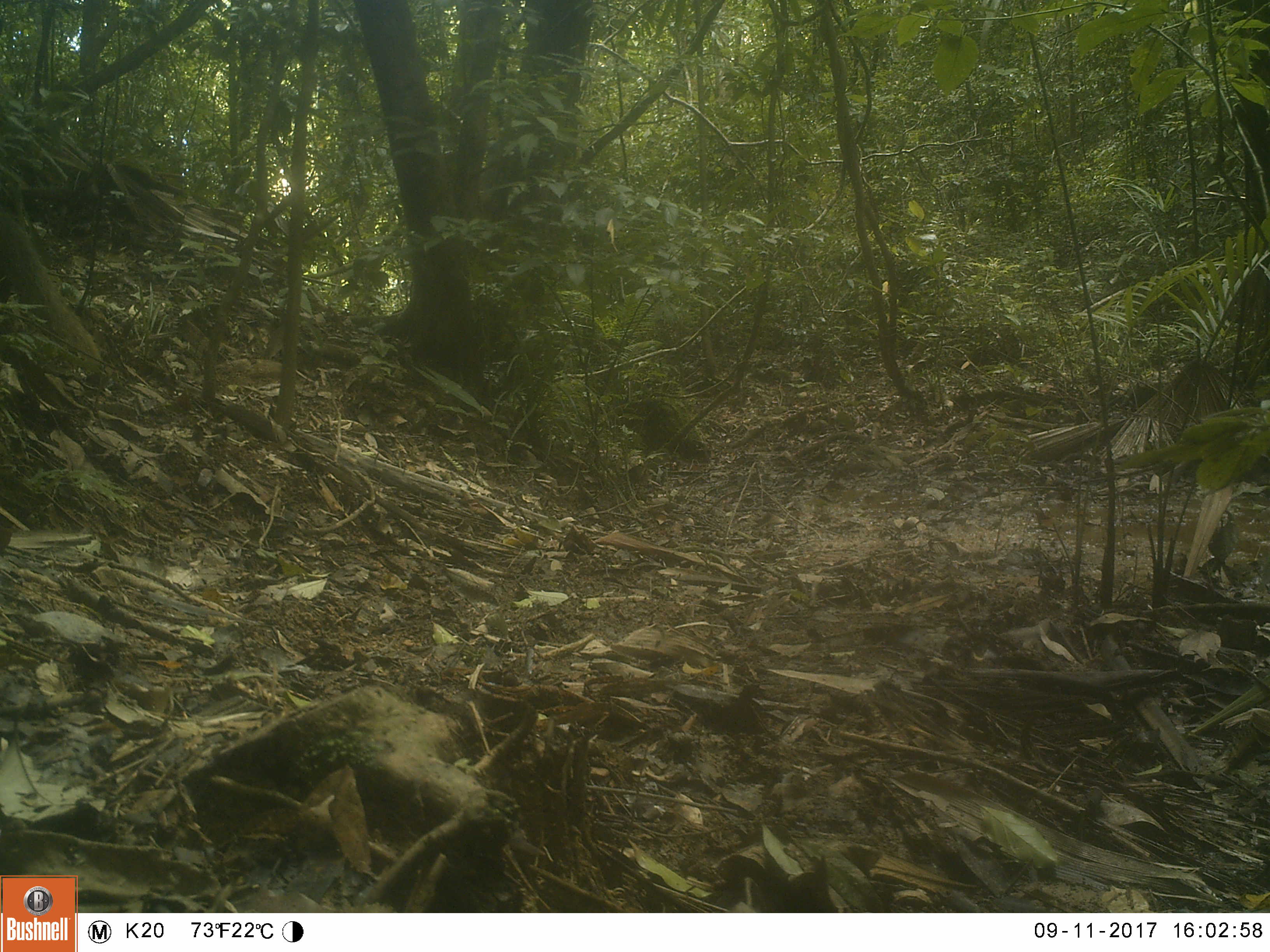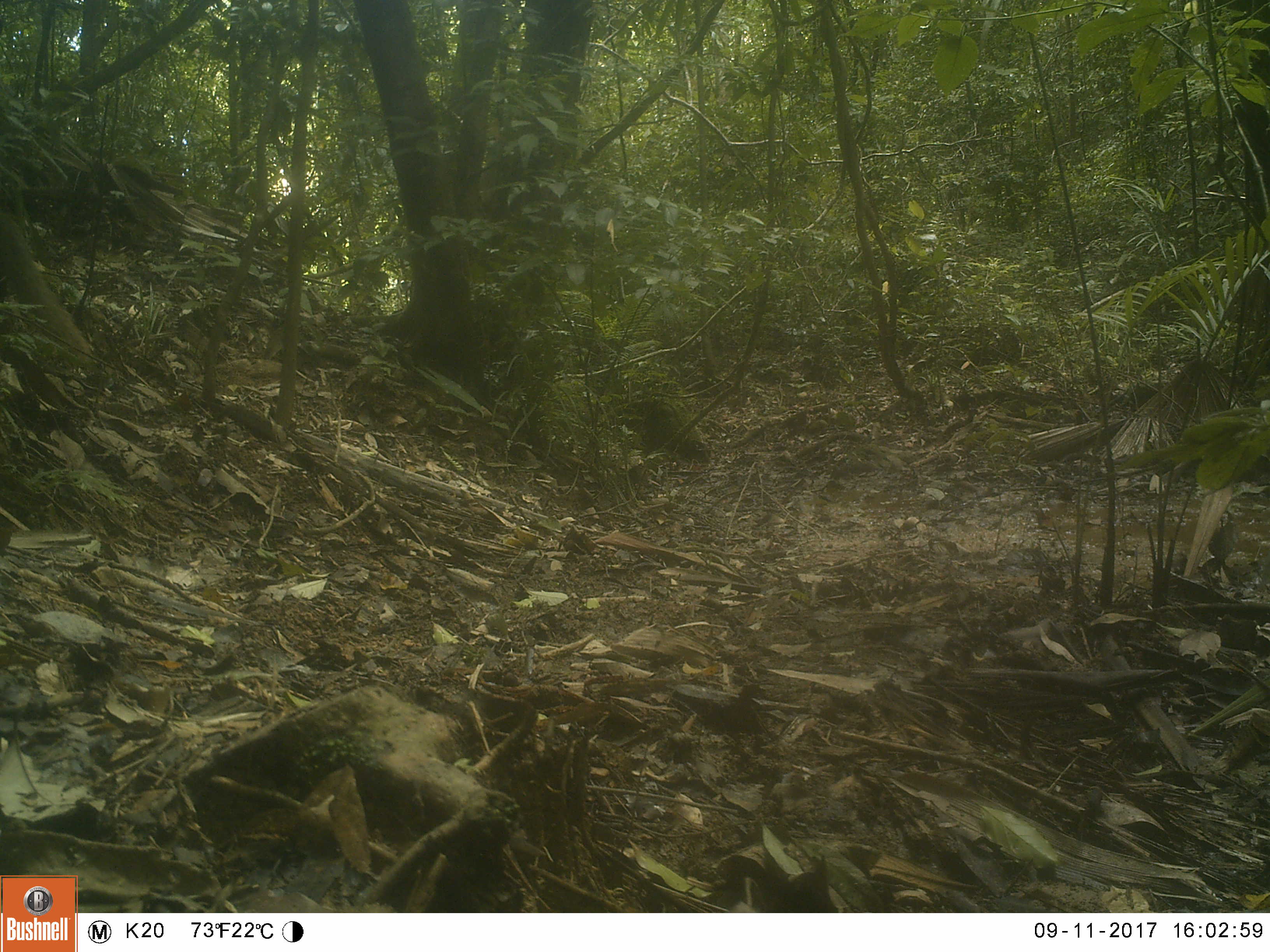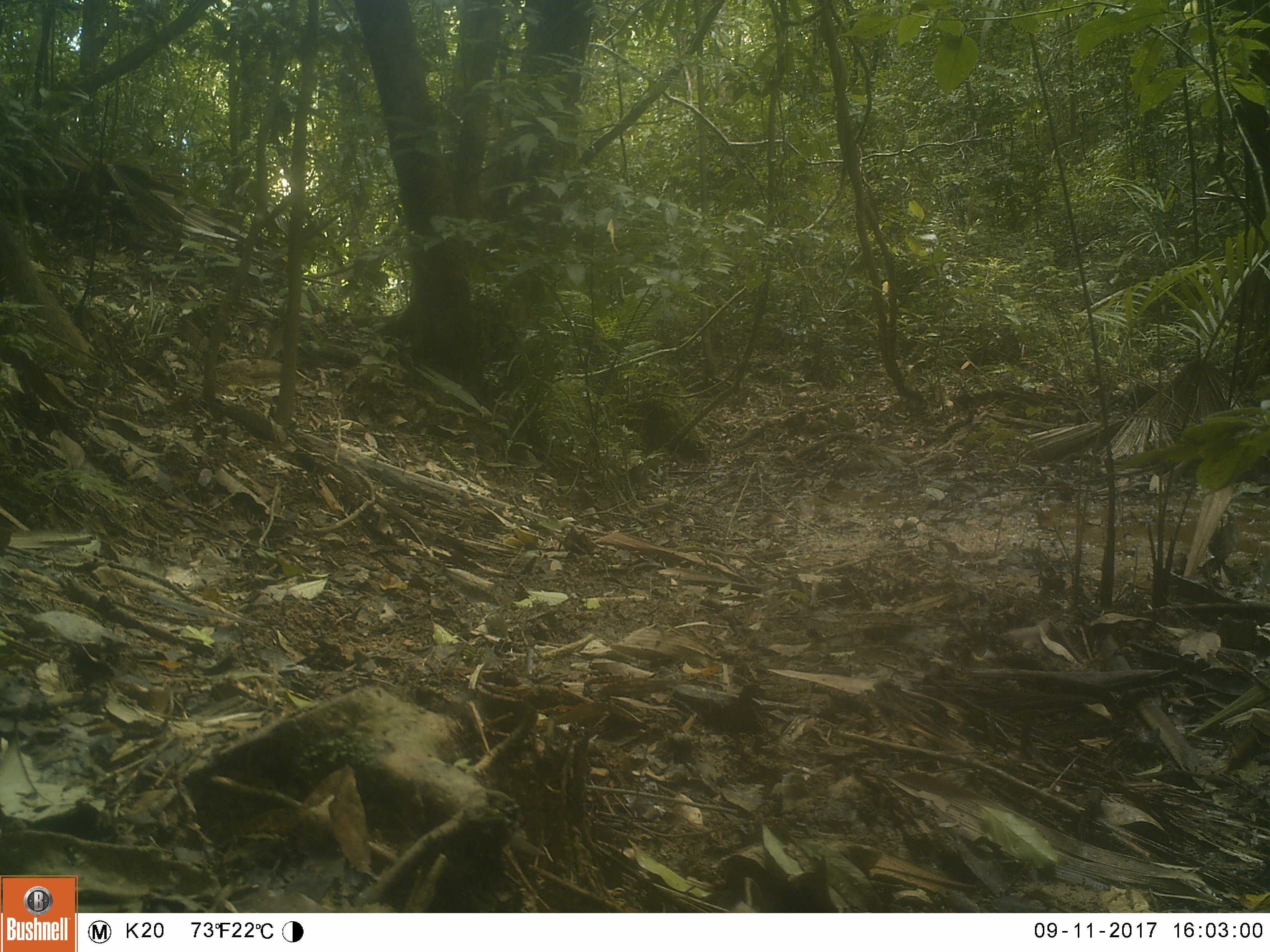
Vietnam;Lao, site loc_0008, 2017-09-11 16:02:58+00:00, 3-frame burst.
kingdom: Animalia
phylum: Chordata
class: Mammalia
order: Carnivora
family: Herpestidae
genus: Urva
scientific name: Urva urva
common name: crab-eating mongoose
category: crab eating mongoose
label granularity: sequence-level